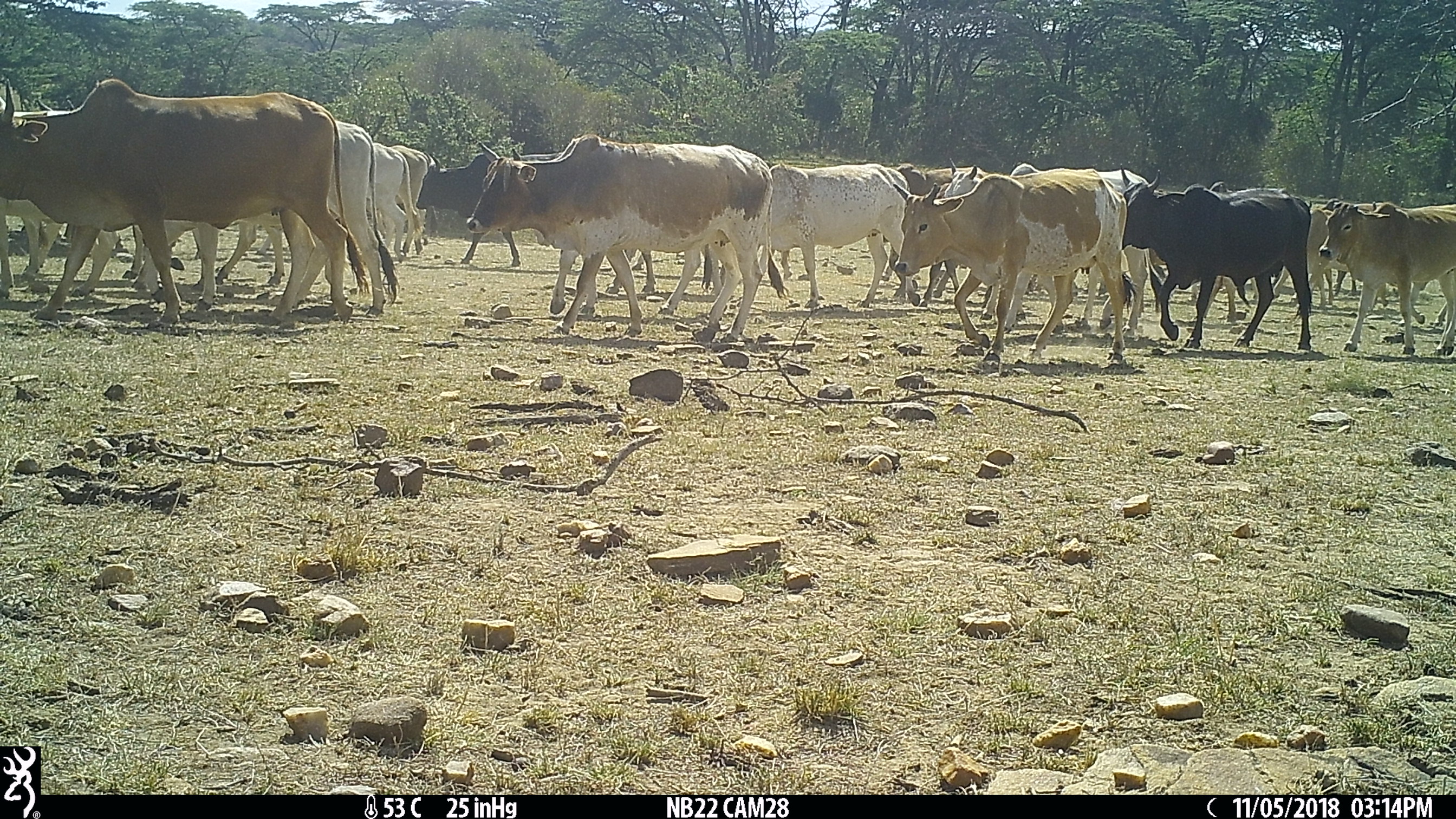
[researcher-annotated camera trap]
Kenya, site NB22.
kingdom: Animalia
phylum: Chordata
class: Mammalia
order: Artiodactyla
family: Bovidae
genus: Bos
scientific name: Bos taurus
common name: cattle